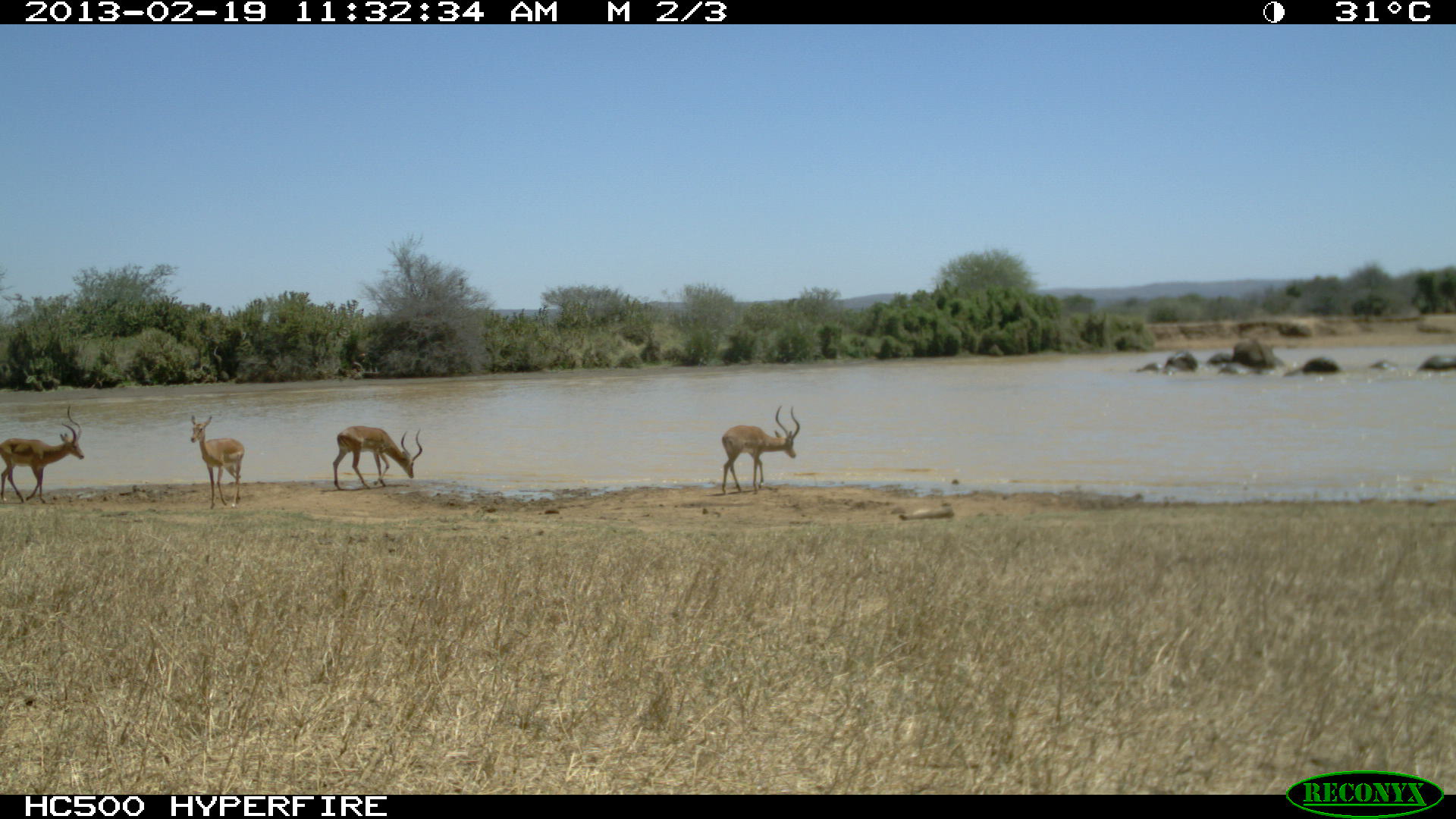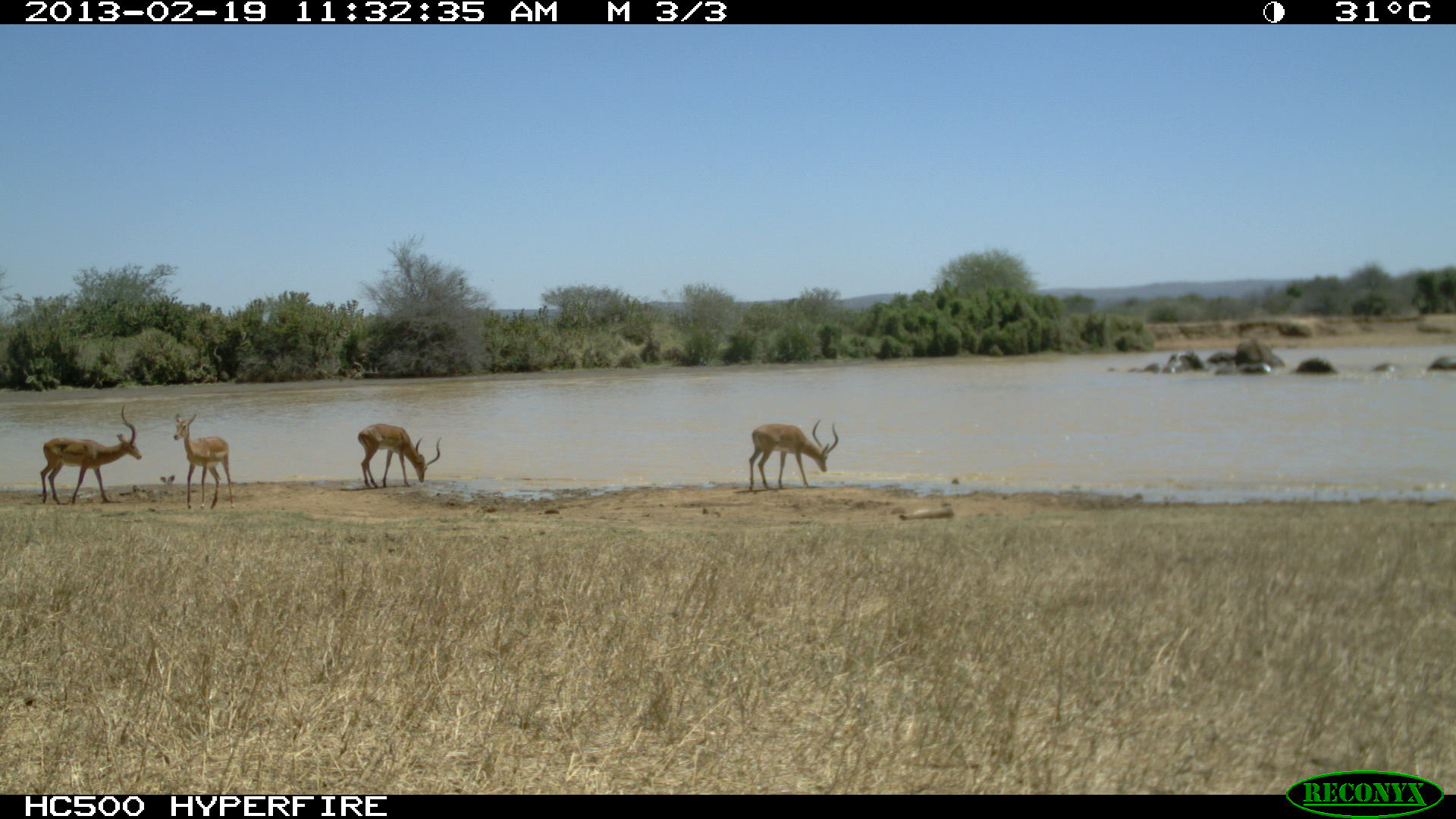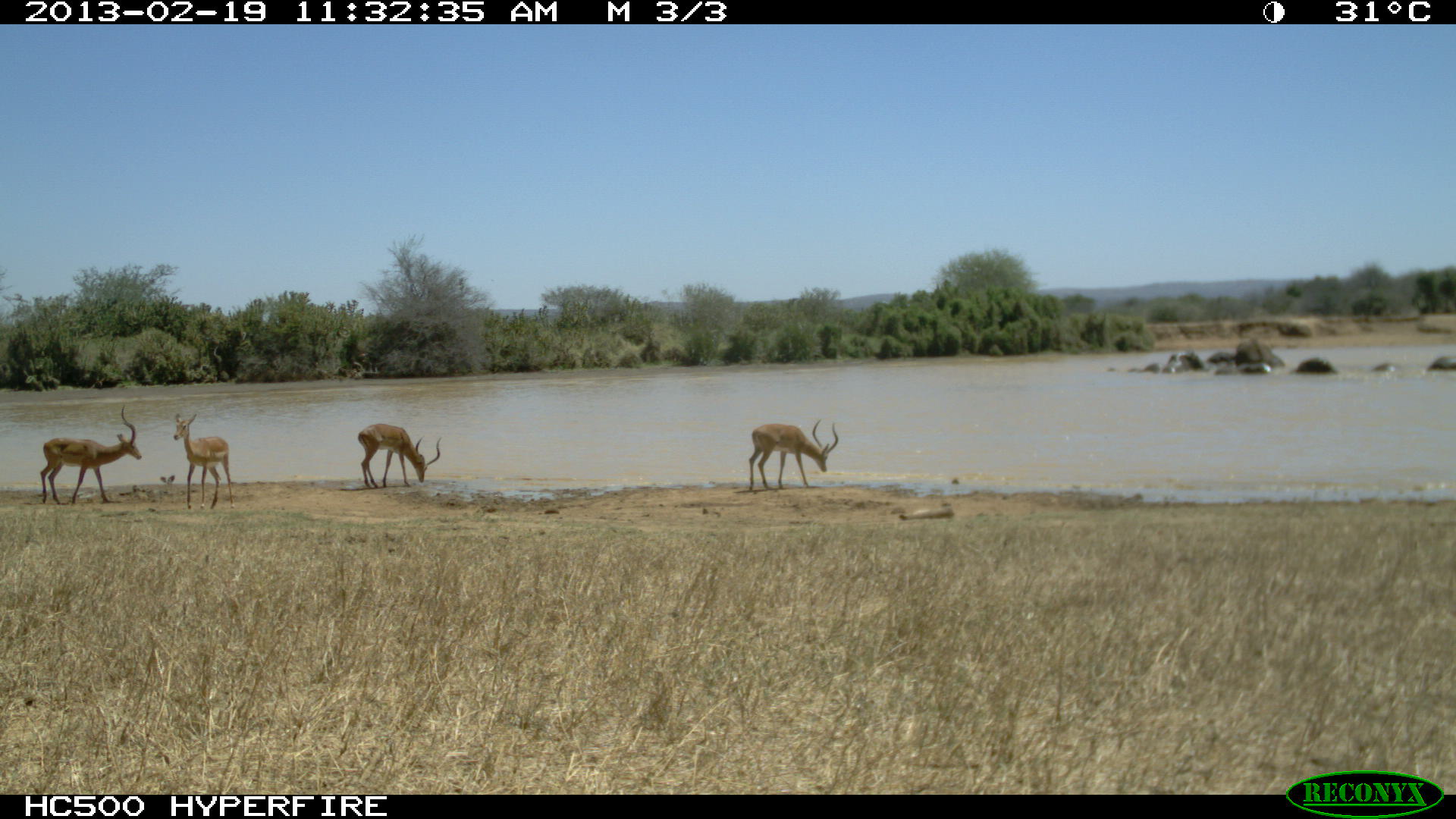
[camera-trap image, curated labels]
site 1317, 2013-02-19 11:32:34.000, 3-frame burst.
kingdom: Animalia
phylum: Chordata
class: Mammalia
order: Proboscidea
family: Elephantidae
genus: Loxodonta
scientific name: Loxodonta africana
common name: african bush elephant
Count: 6.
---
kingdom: Animalia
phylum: Chordata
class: Mammalia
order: Artiodactyla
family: Bovidae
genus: Aepyceros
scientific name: Aepyceros melampus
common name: impala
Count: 4.